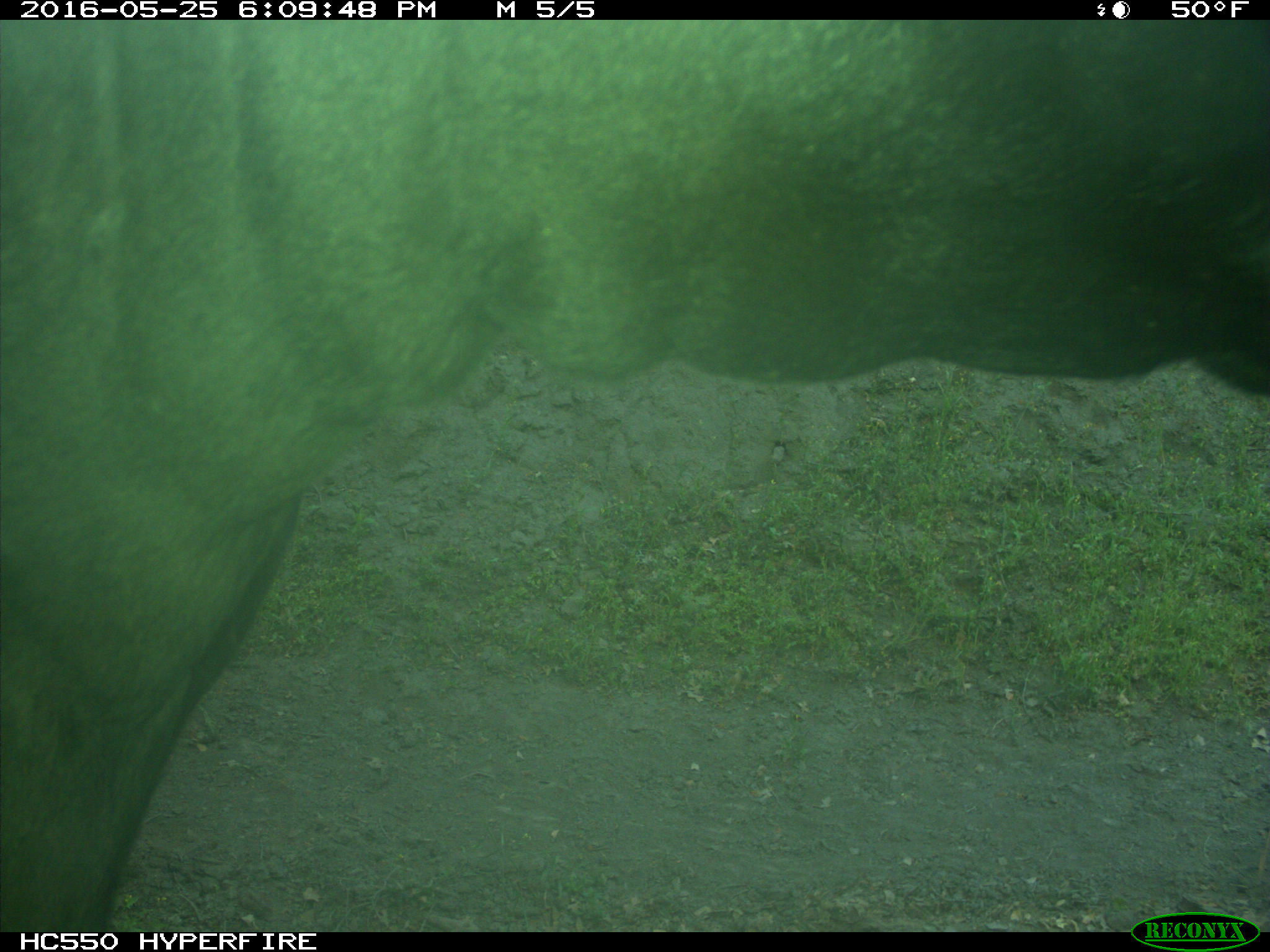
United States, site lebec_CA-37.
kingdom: Animalia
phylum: Chordata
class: Mammalia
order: Artiodactyla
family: Bovidae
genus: Bos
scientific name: Bos taurus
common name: domestic cow